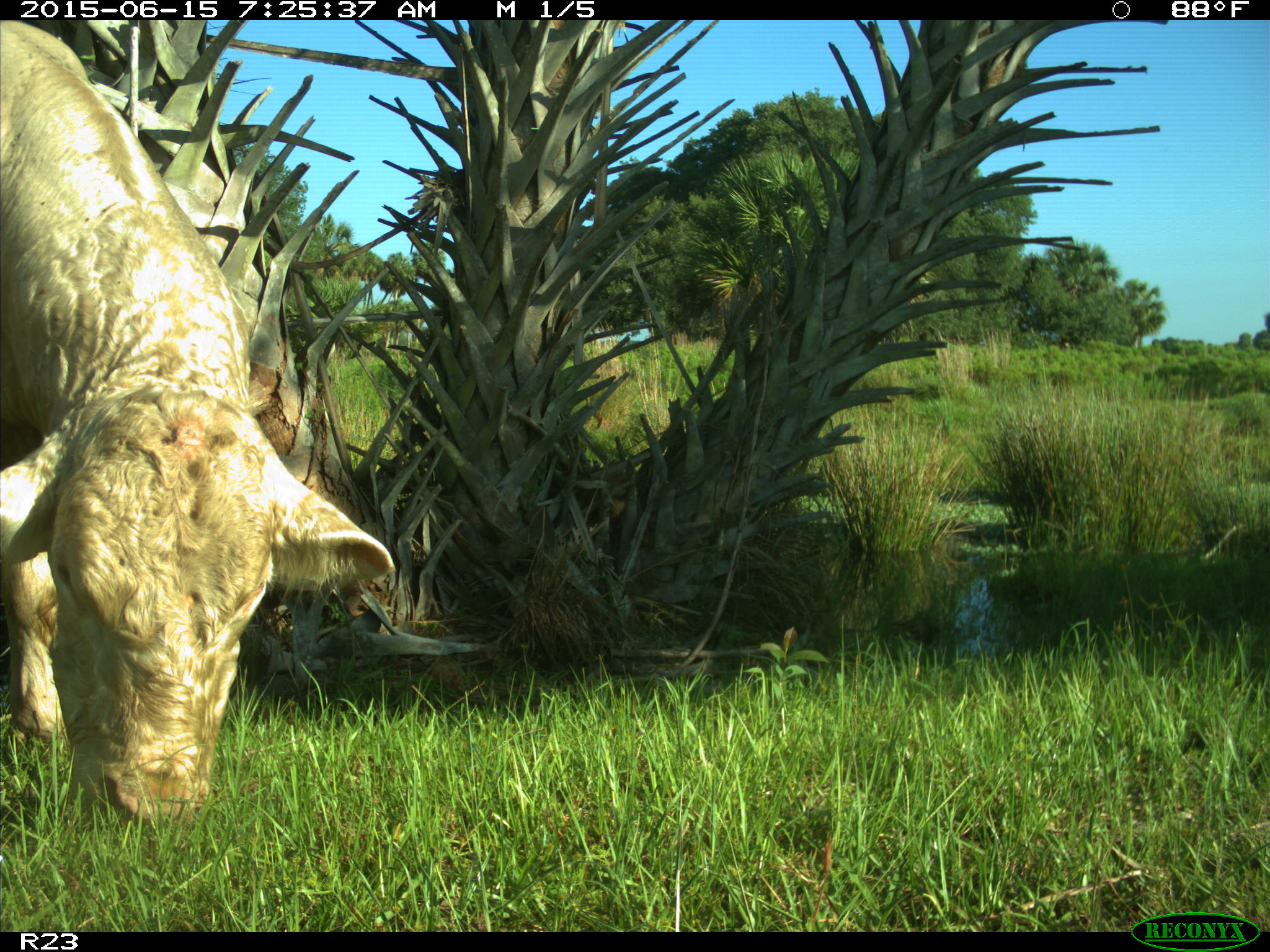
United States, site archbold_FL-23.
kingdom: Animalia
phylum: Chordata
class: Mammalia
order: Artiodactyla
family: Bovidae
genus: Bos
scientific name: Bos taurus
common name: domestic cow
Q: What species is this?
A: Bos taurus (domestic cow).